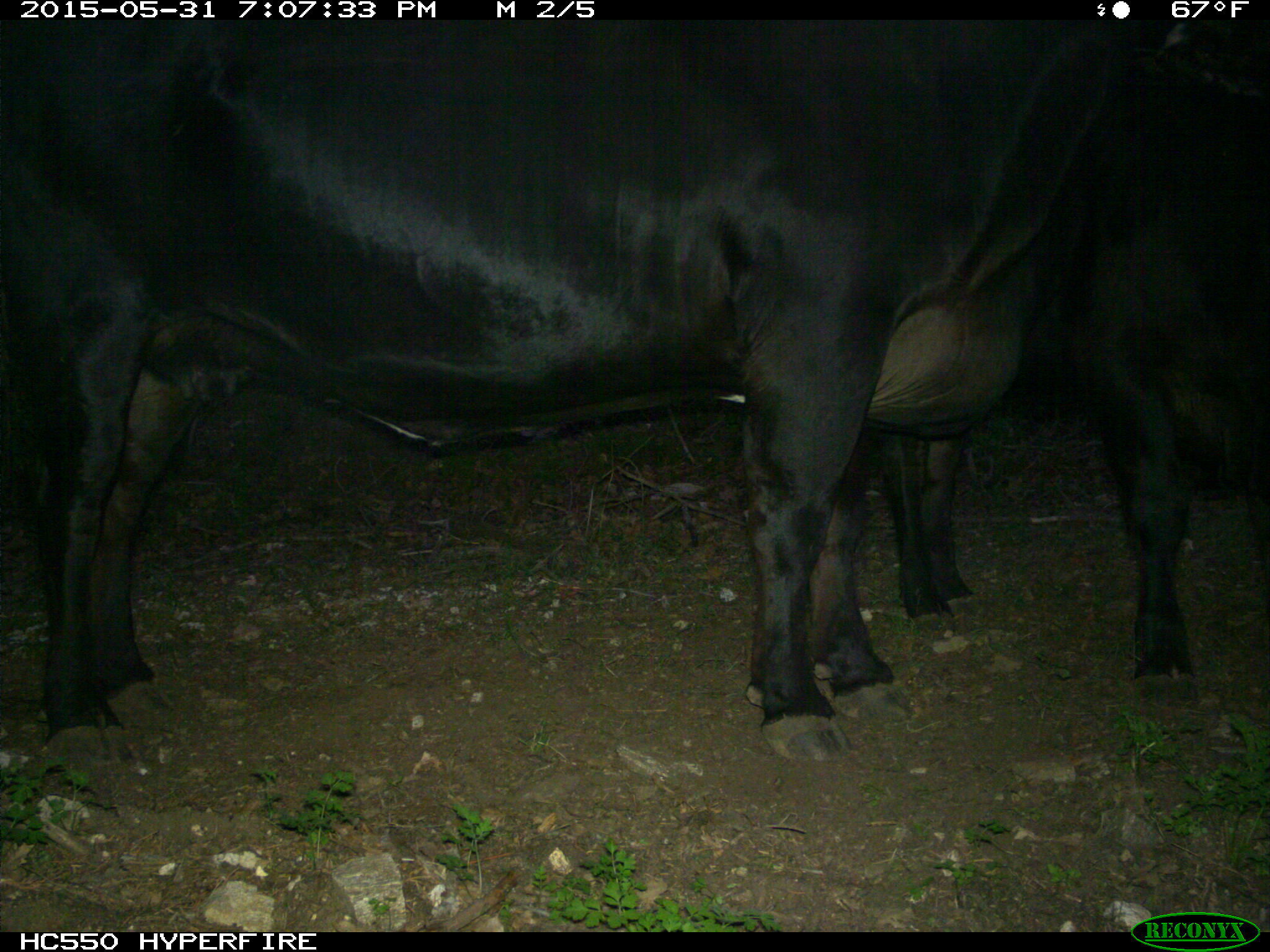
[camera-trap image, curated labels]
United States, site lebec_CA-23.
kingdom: Animalia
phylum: Chordata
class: Mammalia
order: Artiodactyla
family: Bovidae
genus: Bos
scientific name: Bos taurus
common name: domestic cow